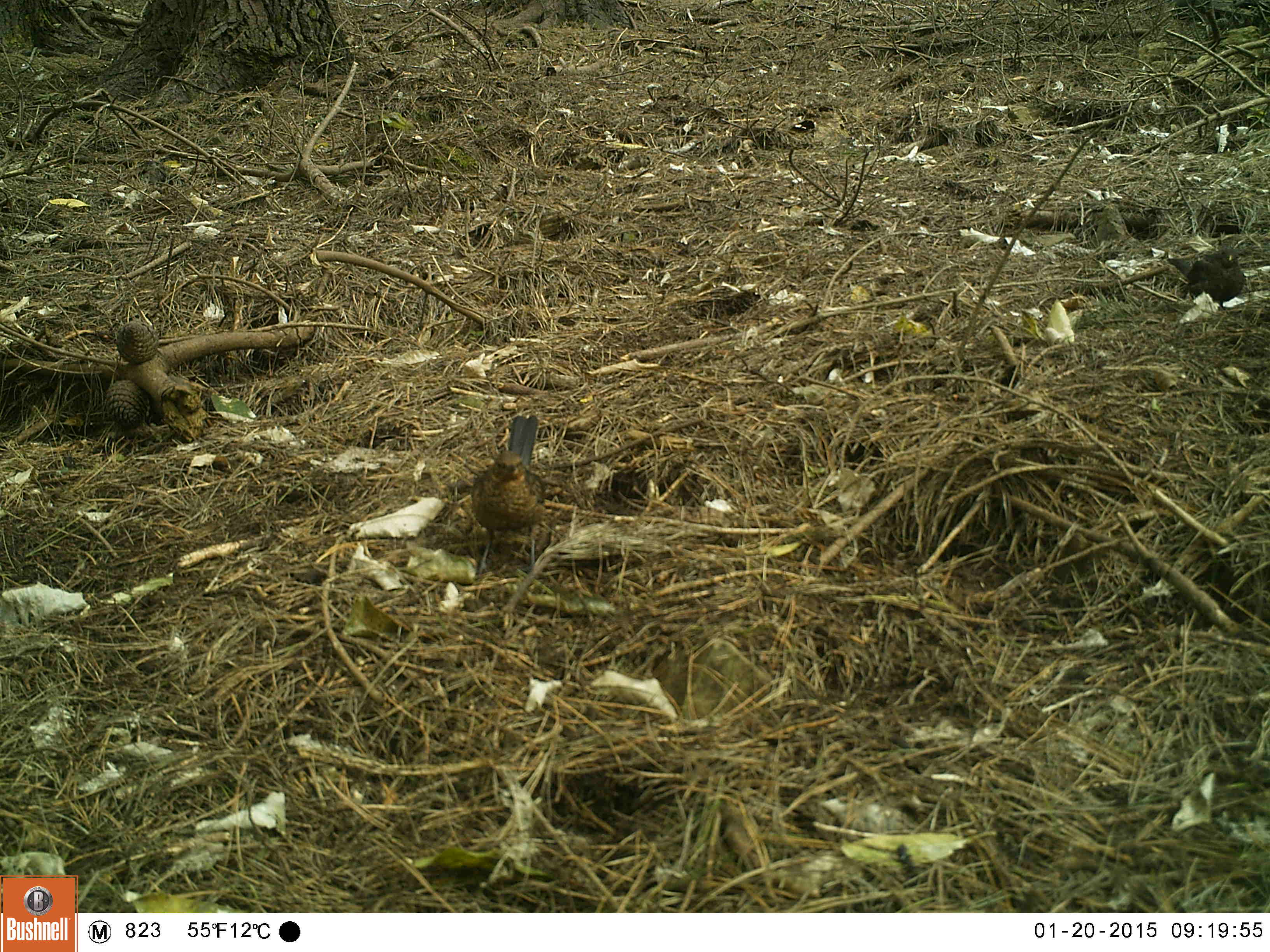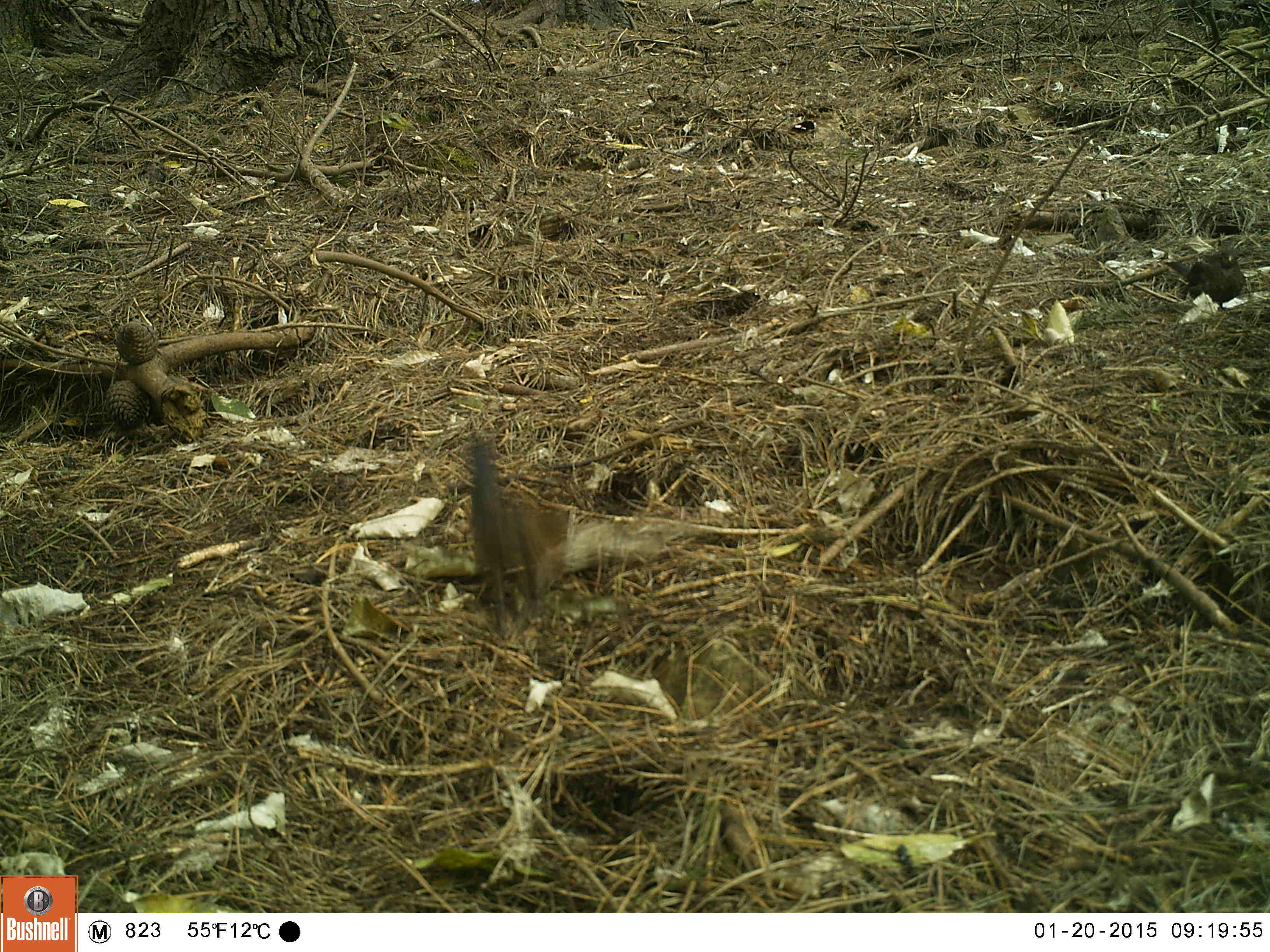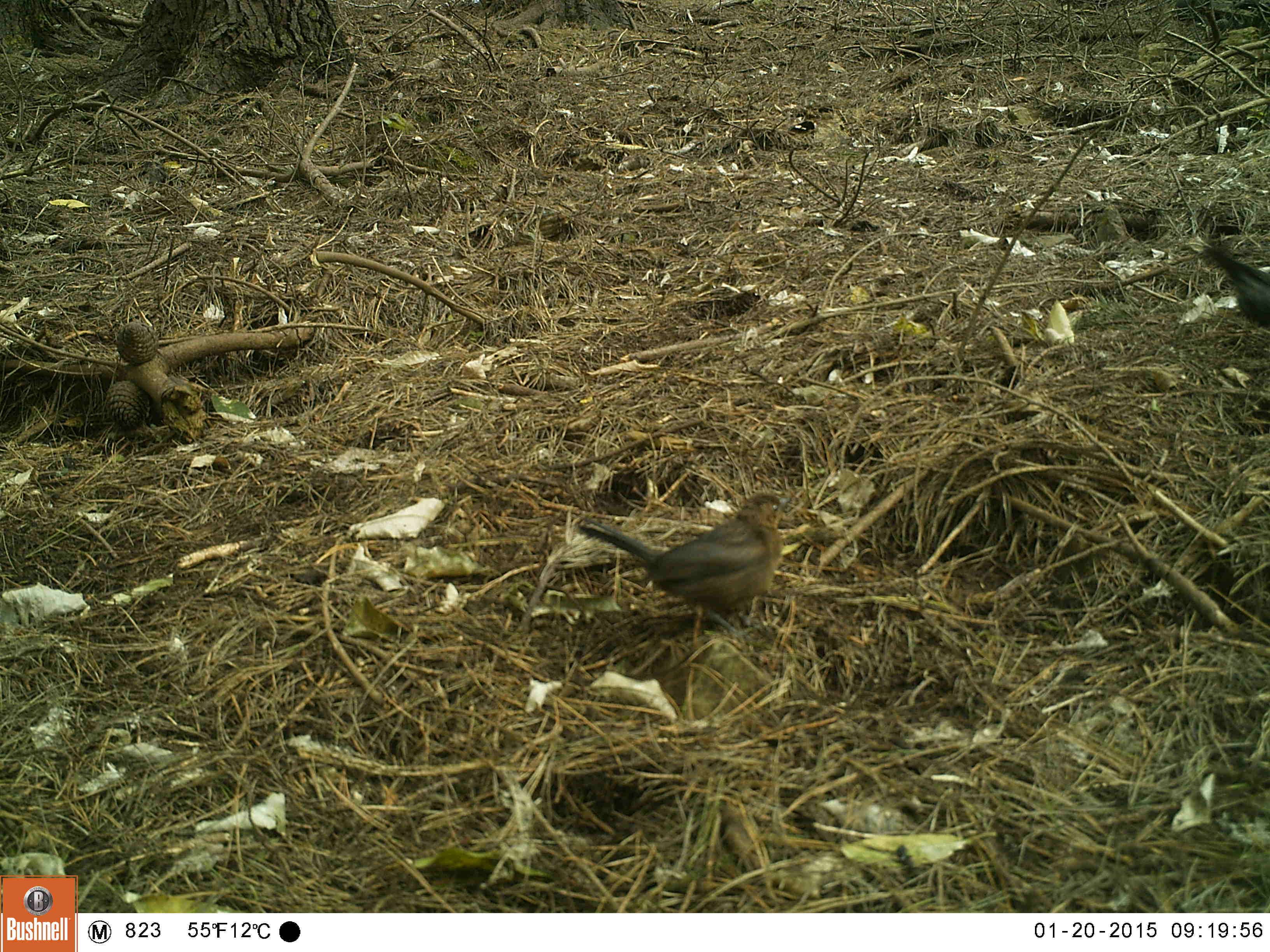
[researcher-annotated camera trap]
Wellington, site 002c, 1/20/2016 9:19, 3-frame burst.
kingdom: Animalia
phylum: Chordata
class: Aves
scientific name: Aves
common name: bird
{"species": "bird (Aves)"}